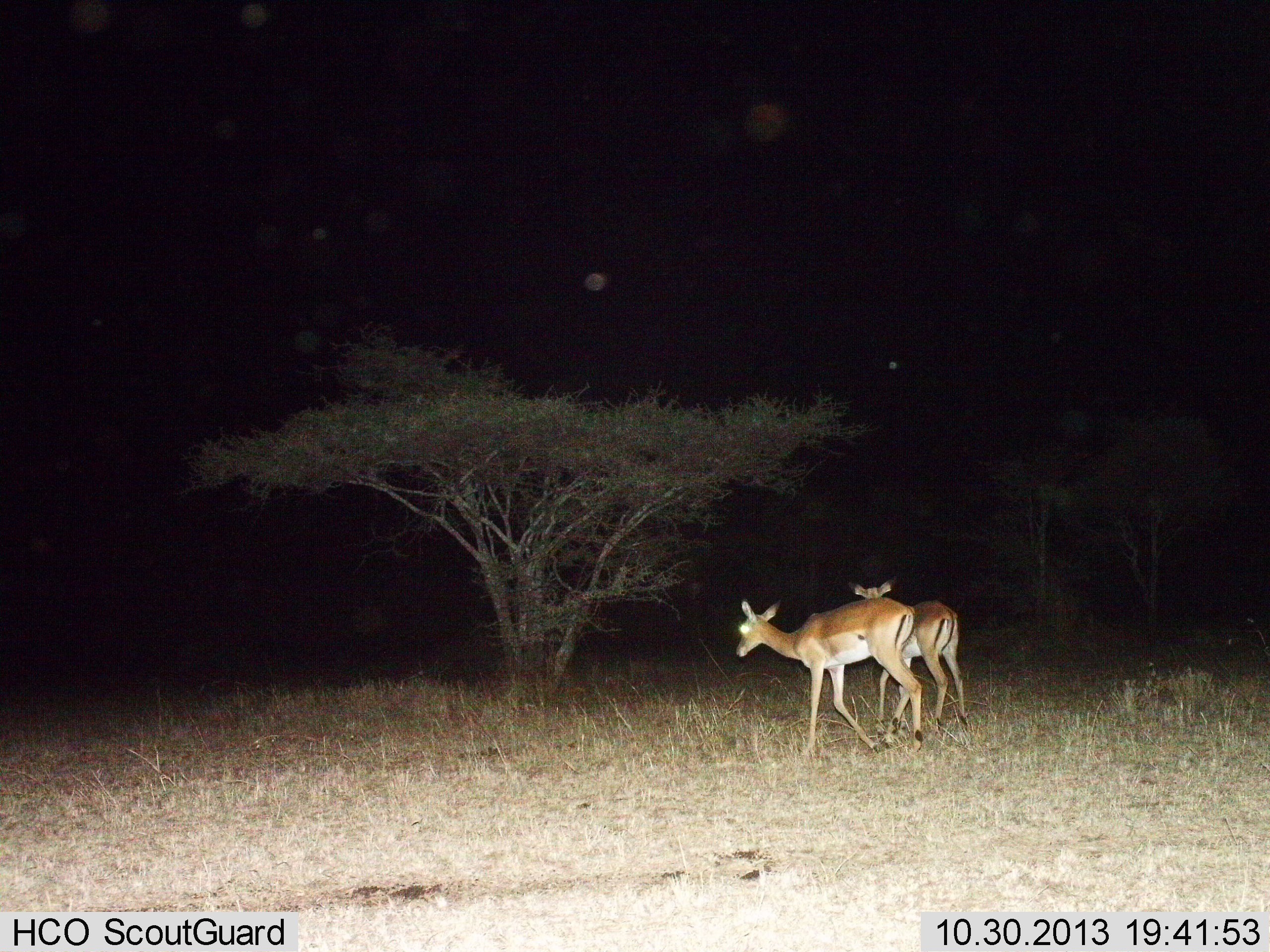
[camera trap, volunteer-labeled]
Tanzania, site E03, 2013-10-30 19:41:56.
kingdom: Animalia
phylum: Chordata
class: Mammalia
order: Artiodactyla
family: Bovidae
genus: Aepyceros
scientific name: Aepyceros melampus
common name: impala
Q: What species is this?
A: Impala (Aepyceros melampus).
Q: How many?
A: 2.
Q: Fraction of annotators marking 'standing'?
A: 20%.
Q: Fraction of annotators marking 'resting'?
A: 0%.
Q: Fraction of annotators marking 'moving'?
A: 80%.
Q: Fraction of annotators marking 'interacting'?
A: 0%.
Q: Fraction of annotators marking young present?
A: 0%.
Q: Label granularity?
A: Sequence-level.